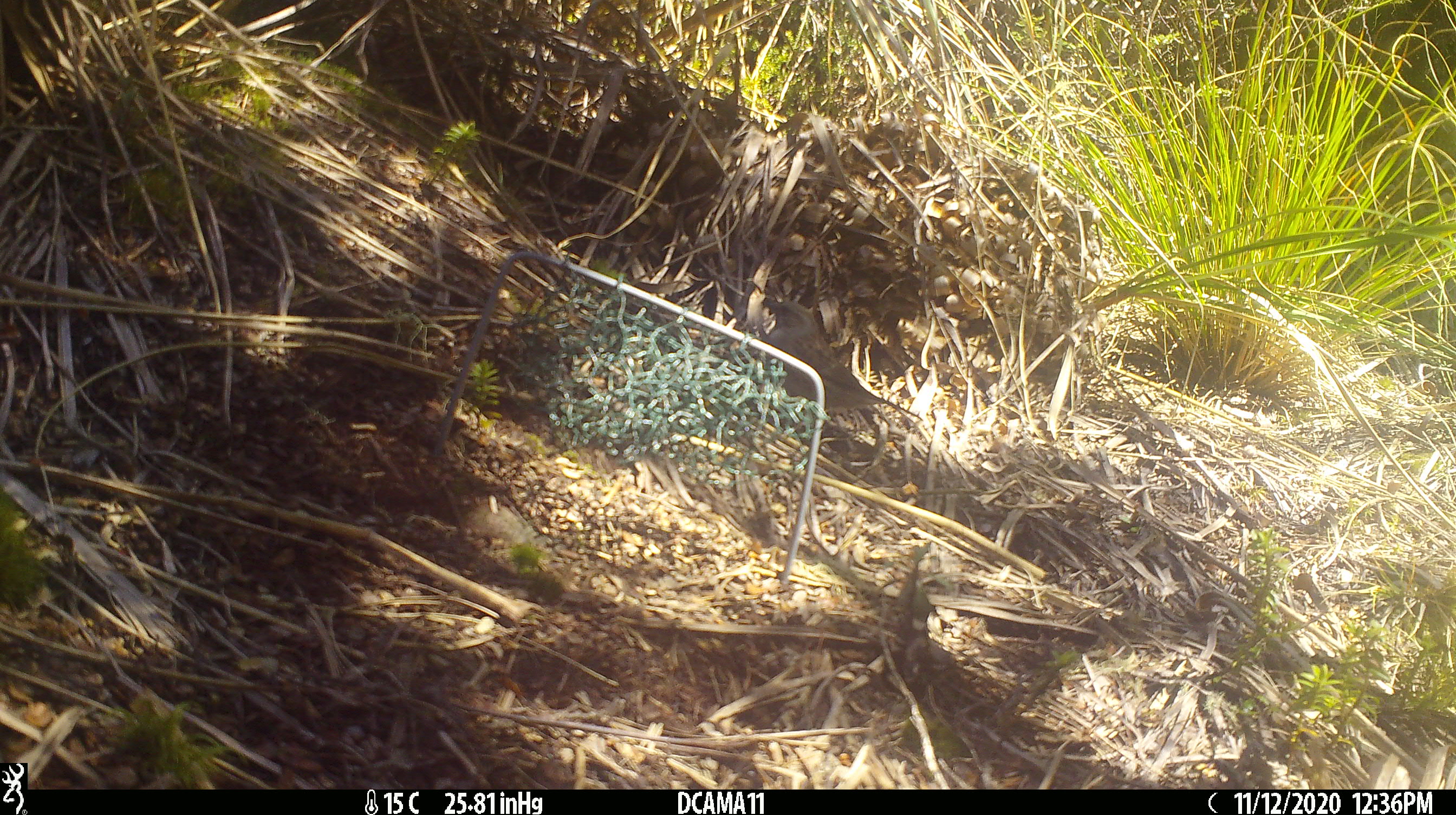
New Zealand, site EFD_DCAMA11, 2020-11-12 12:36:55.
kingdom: Animalia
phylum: Chordata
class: Aves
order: Passeriformes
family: Prunellidae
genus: Prunella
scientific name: Prunella modularis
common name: dunnock